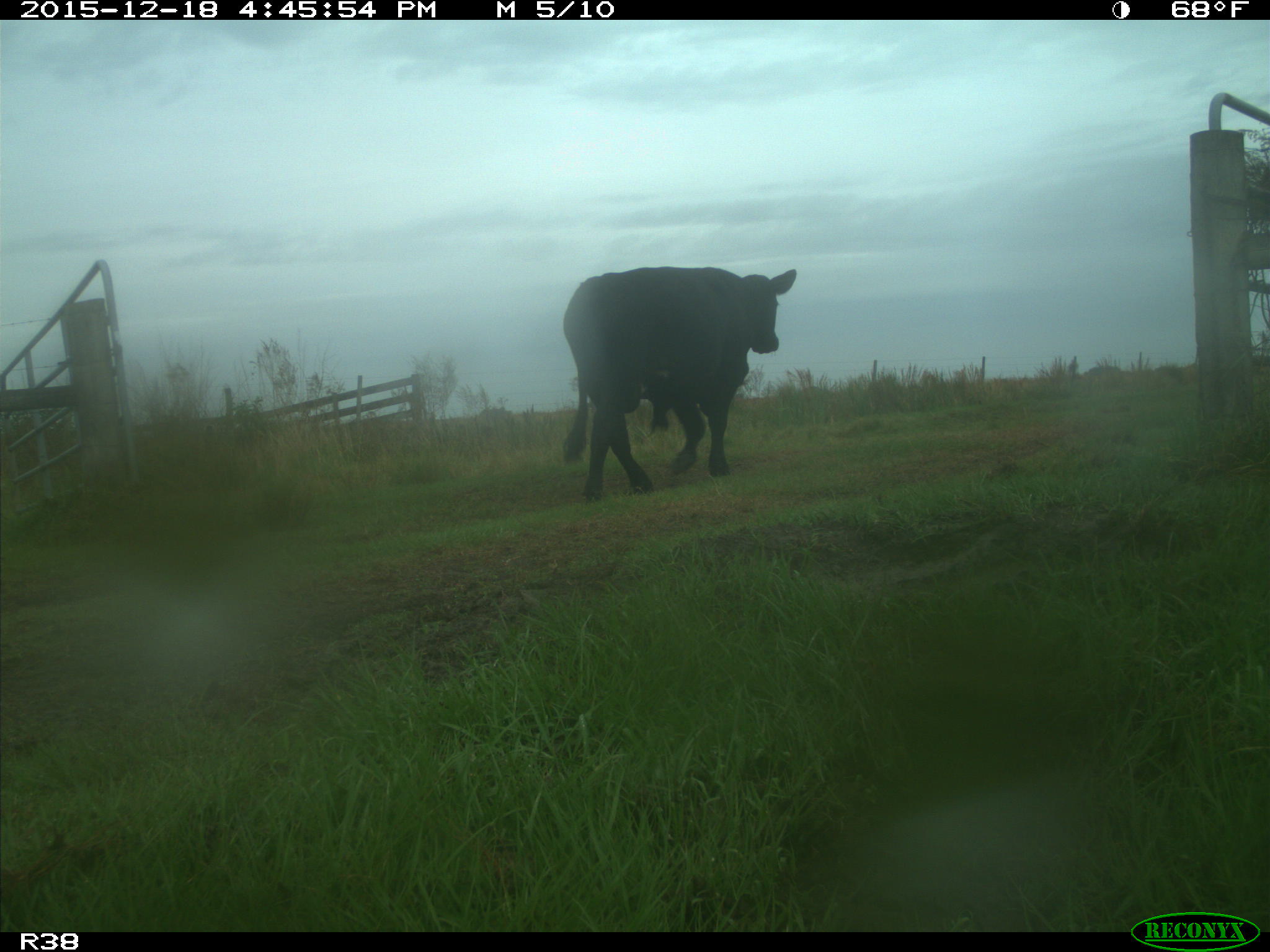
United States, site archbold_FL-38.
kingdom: Animalia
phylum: Chordata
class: Mammalia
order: Artiodactyla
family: Bovidae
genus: Bos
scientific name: Bos taurus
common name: domestic cow